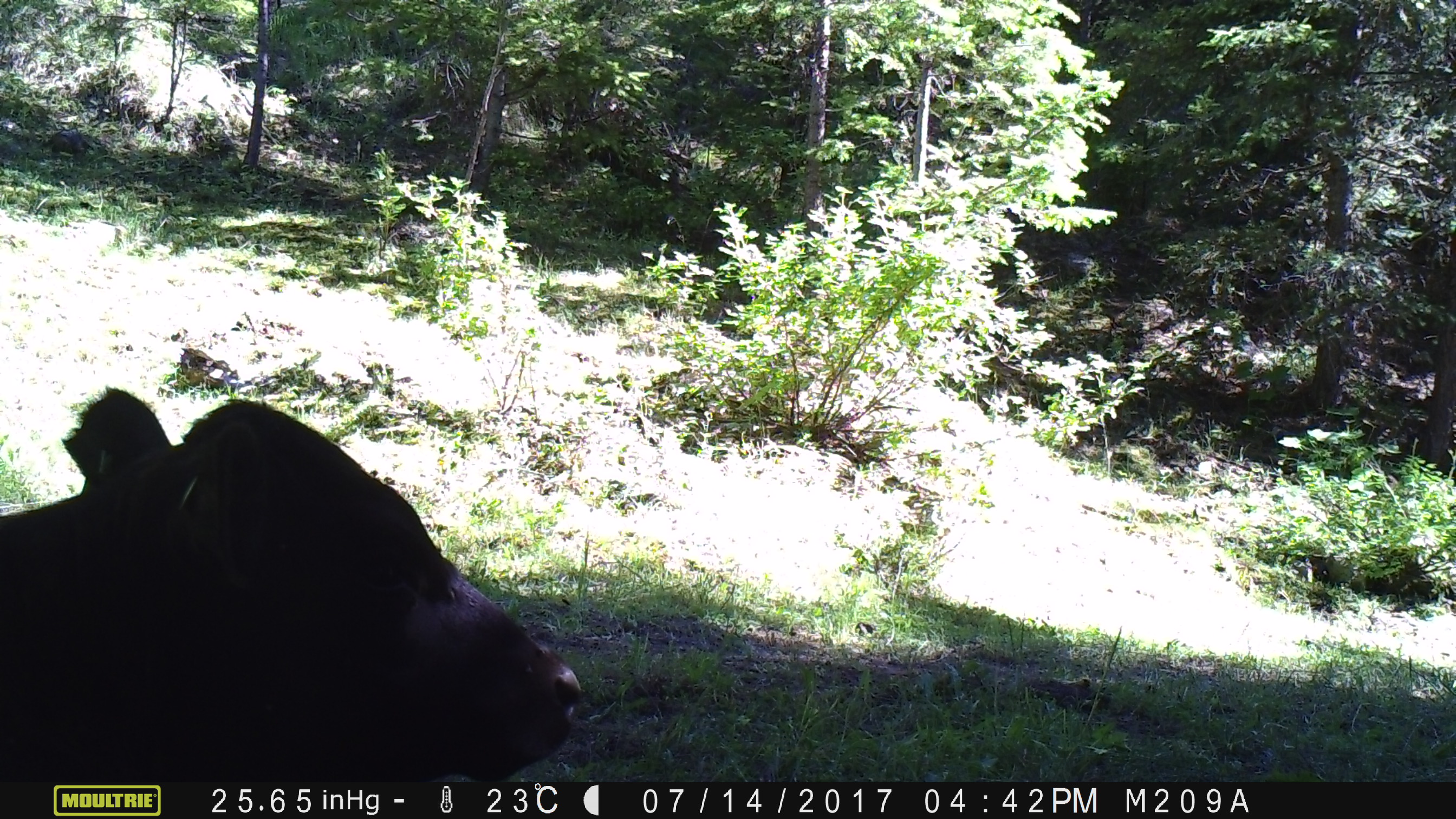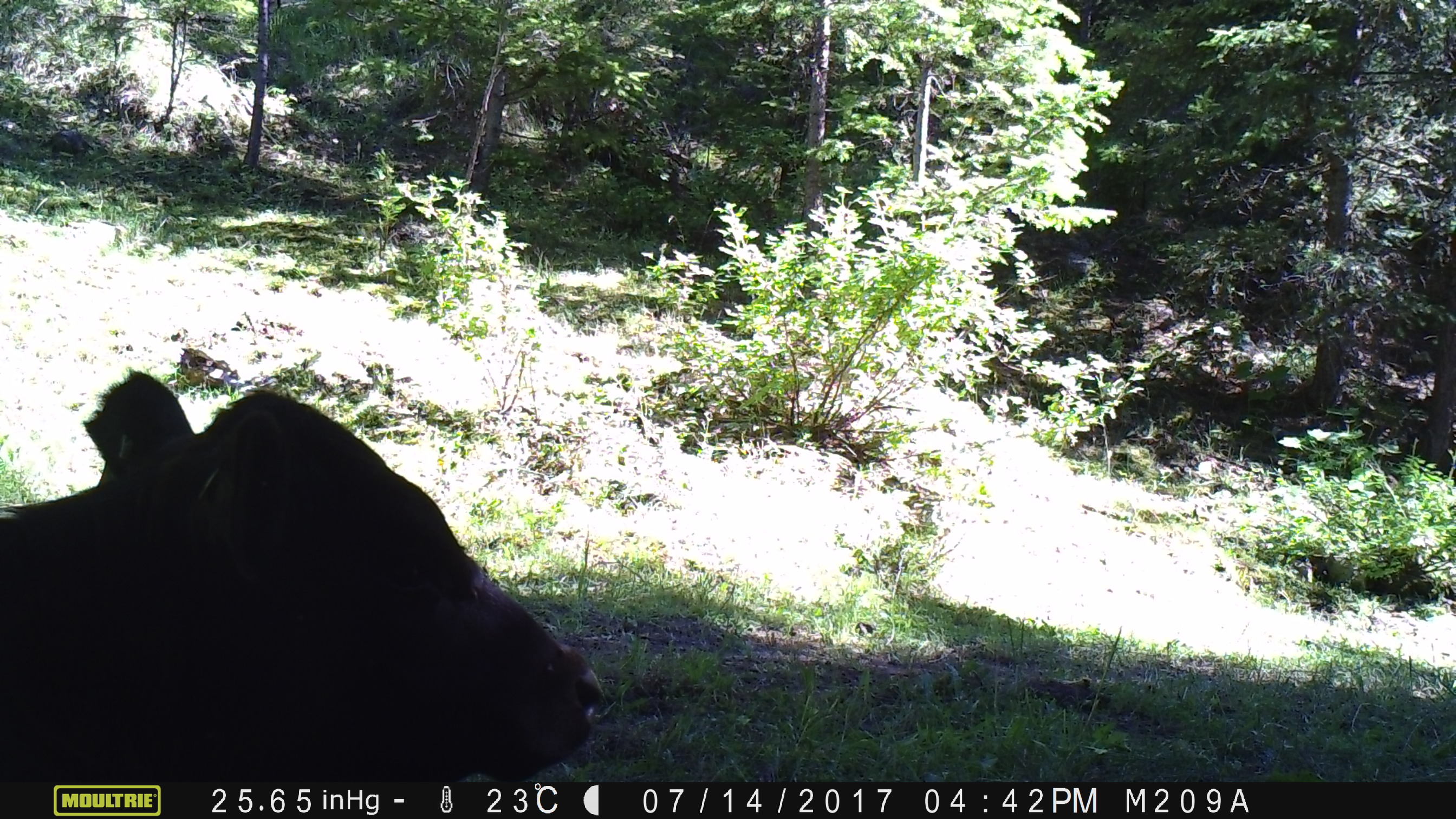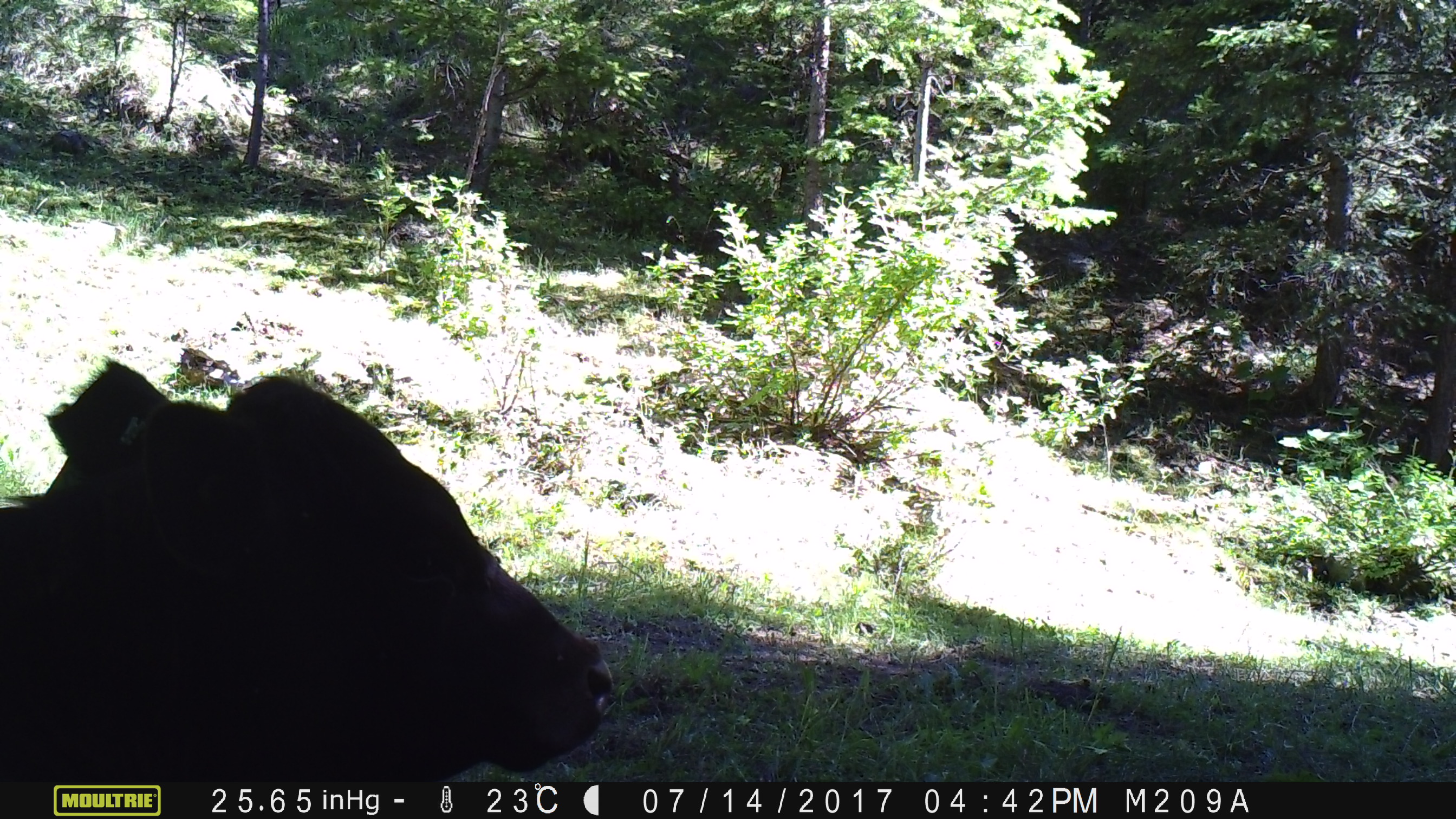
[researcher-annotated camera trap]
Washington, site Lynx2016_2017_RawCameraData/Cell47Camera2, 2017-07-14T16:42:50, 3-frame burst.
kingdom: Animalia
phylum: Chordata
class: Mammalia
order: Artiodactyla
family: Bovidae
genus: Bos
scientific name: Bos taurus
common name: domestic cattle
Domestic cattle (Bos taurus). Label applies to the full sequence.